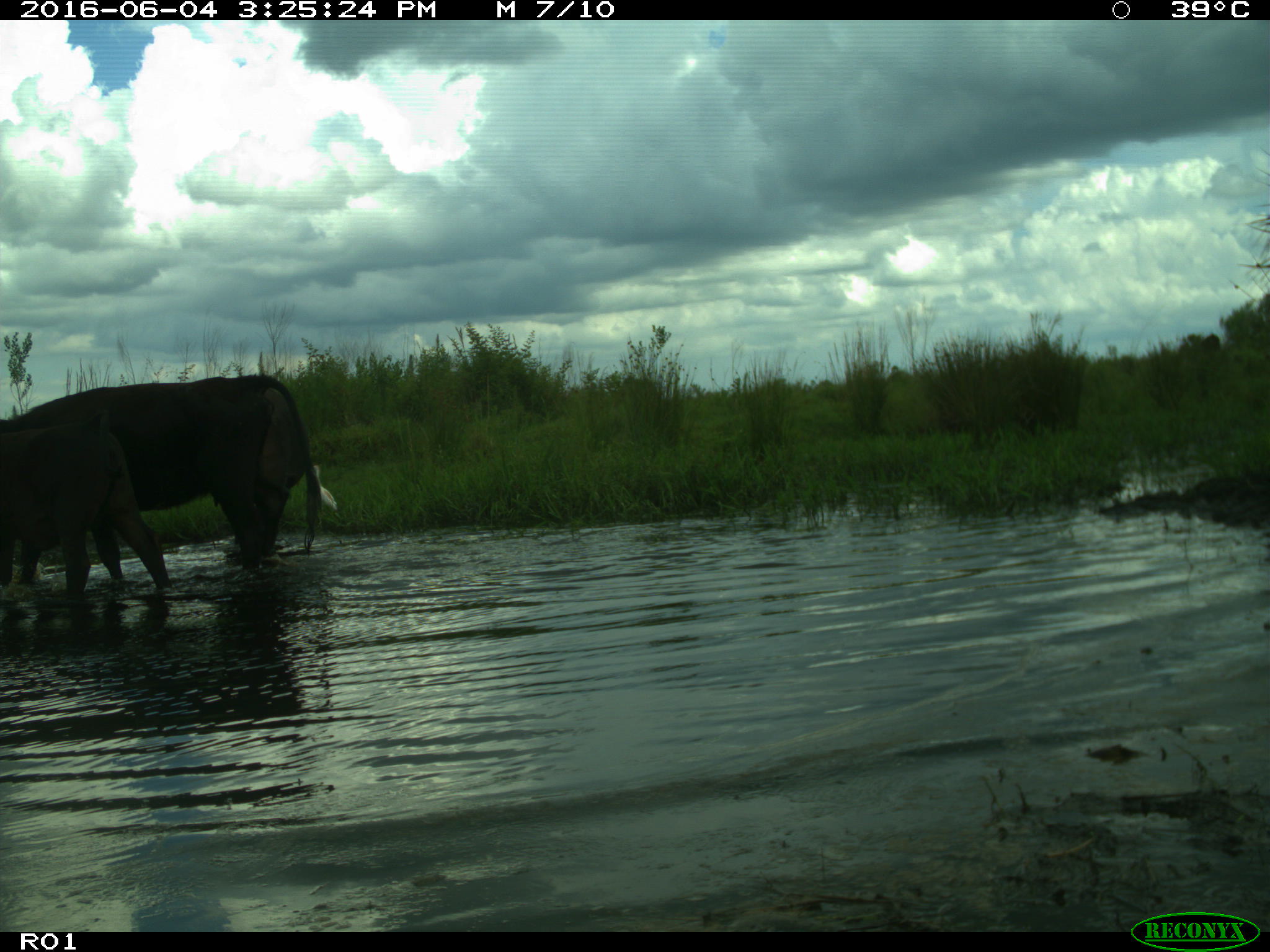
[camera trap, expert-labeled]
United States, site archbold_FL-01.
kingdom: Animalia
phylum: Chordata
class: Mammalia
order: Artiodactyla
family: Bovidae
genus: Bos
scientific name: Bos taurus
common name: domestic cow